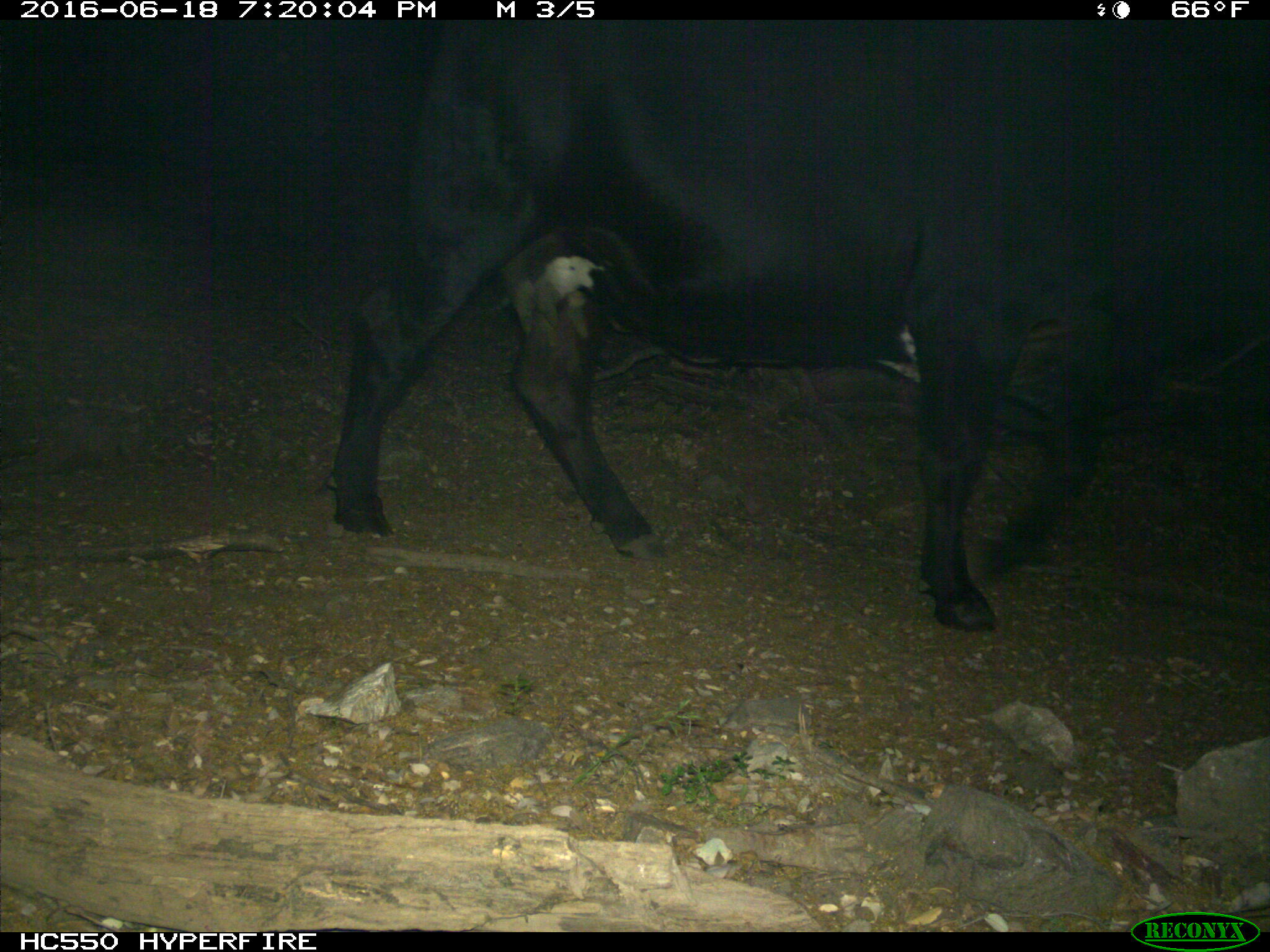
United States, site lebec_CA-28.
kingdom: Animalia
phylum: Chordata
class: Mammalia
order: Artiodactyla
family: Bovidae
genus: Bos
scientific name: Bos taurus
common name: domestic cow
Bos taurus (domestic cow).